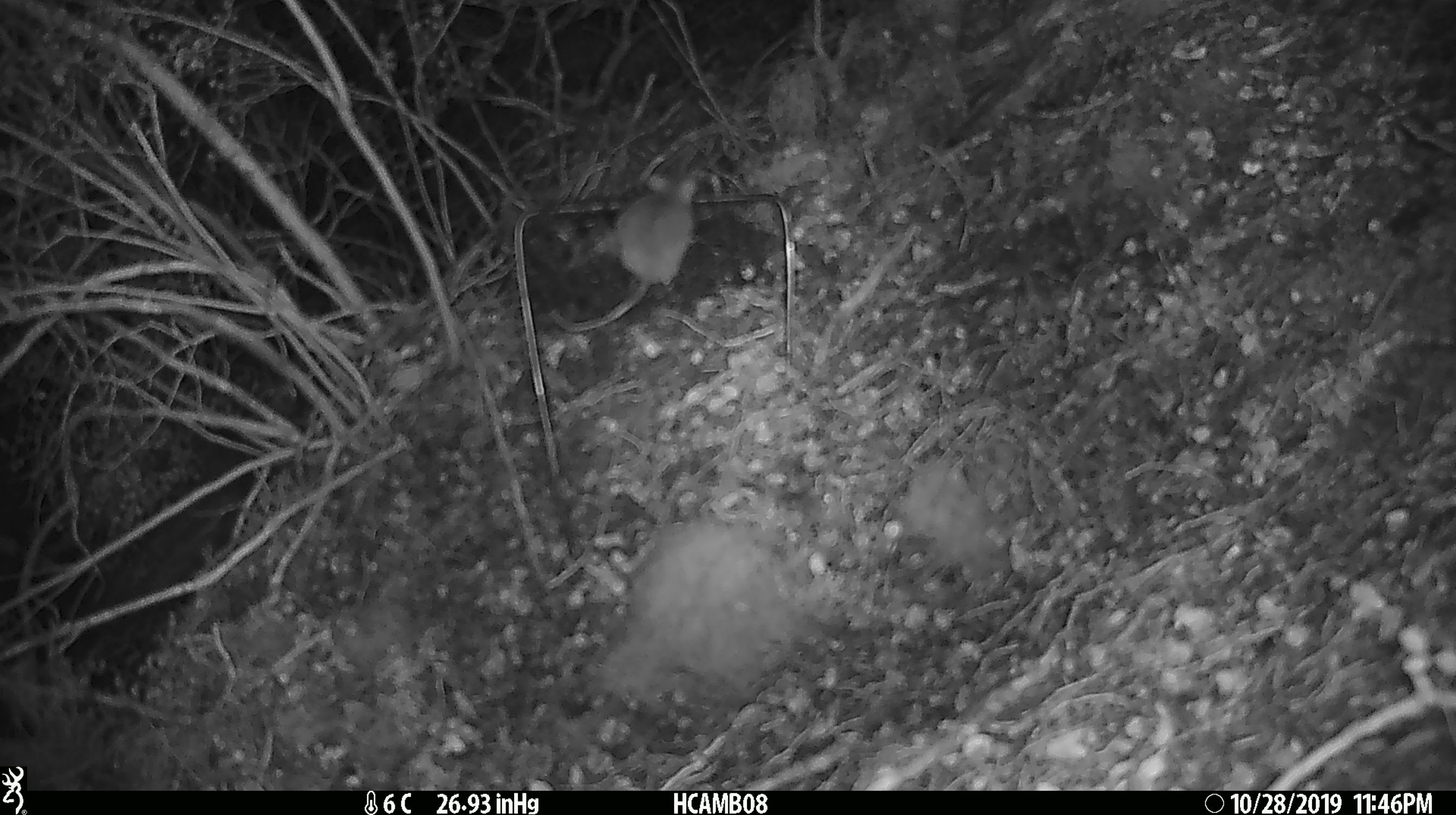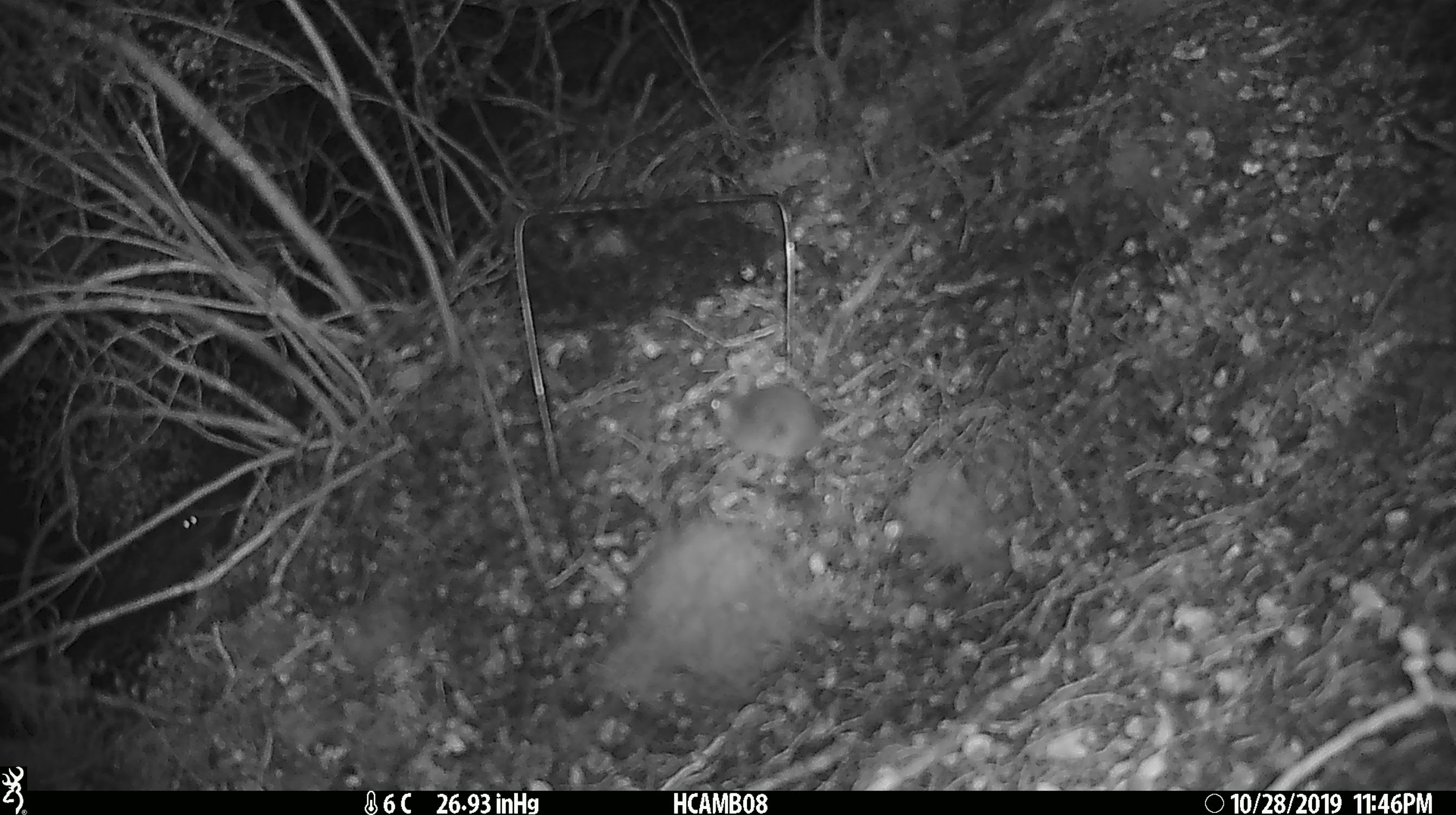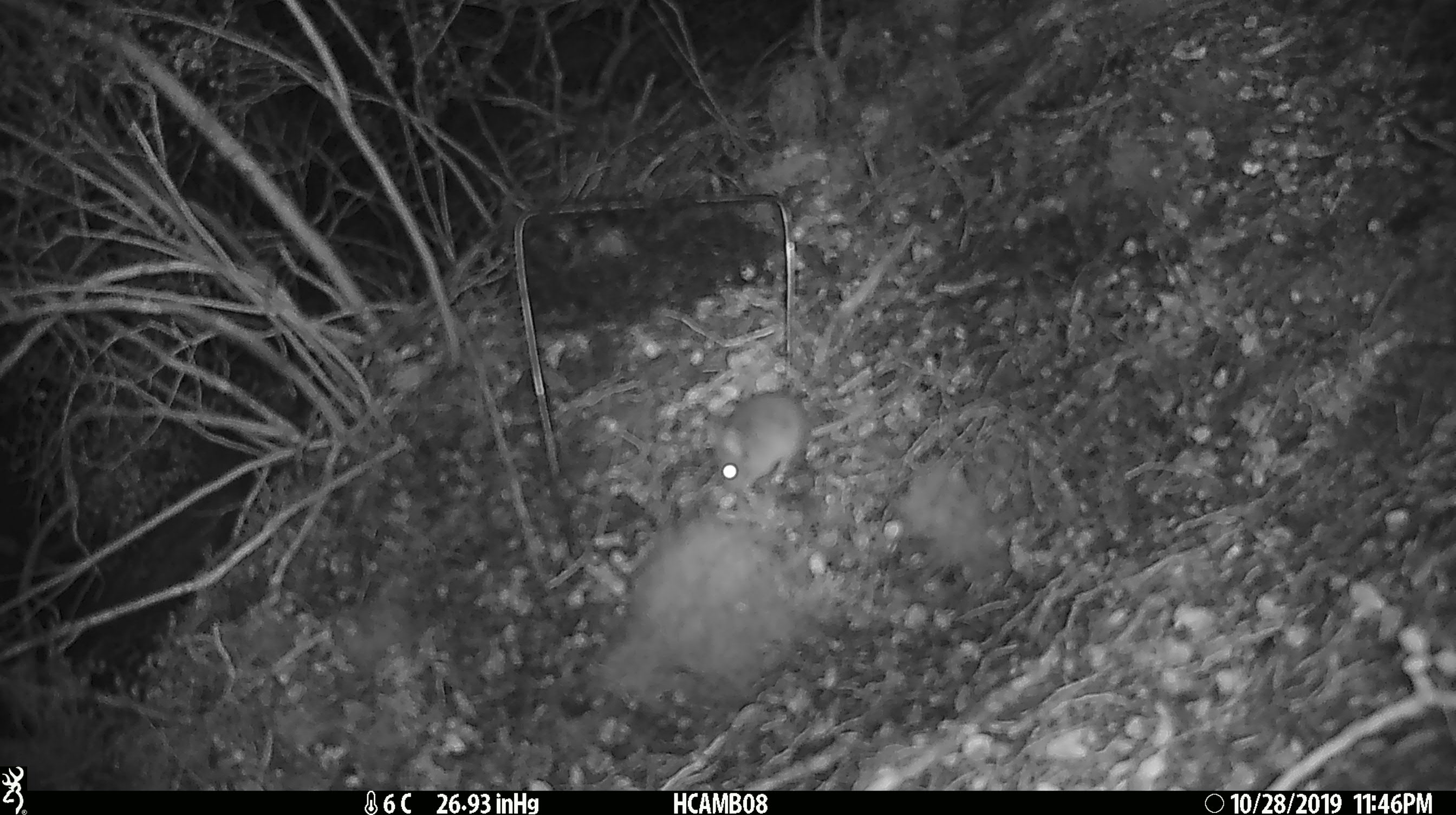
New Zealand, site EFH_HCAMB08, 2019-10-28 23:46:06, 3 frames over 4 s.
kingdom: Animalia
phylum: Chordata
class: Mammalia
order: Rodentia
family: Muridae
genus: Mus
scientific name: Mus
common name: mouse